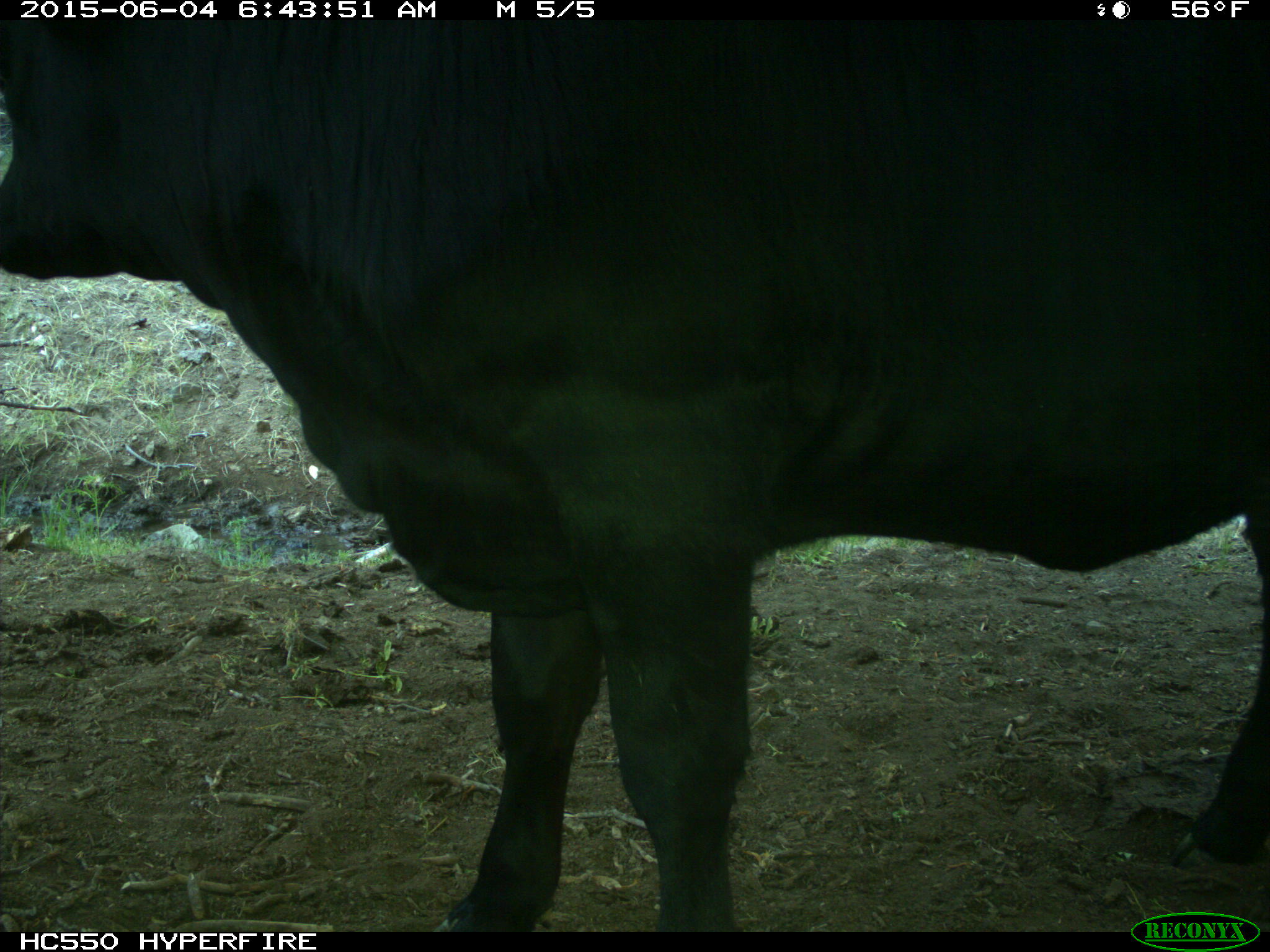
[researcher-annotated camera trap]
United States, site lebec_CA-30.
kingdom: Animalia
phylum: Chordata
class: Mammalia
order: Artiodactyla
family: Bovidae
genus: Bos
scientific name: Bos taurus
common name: domestic cow